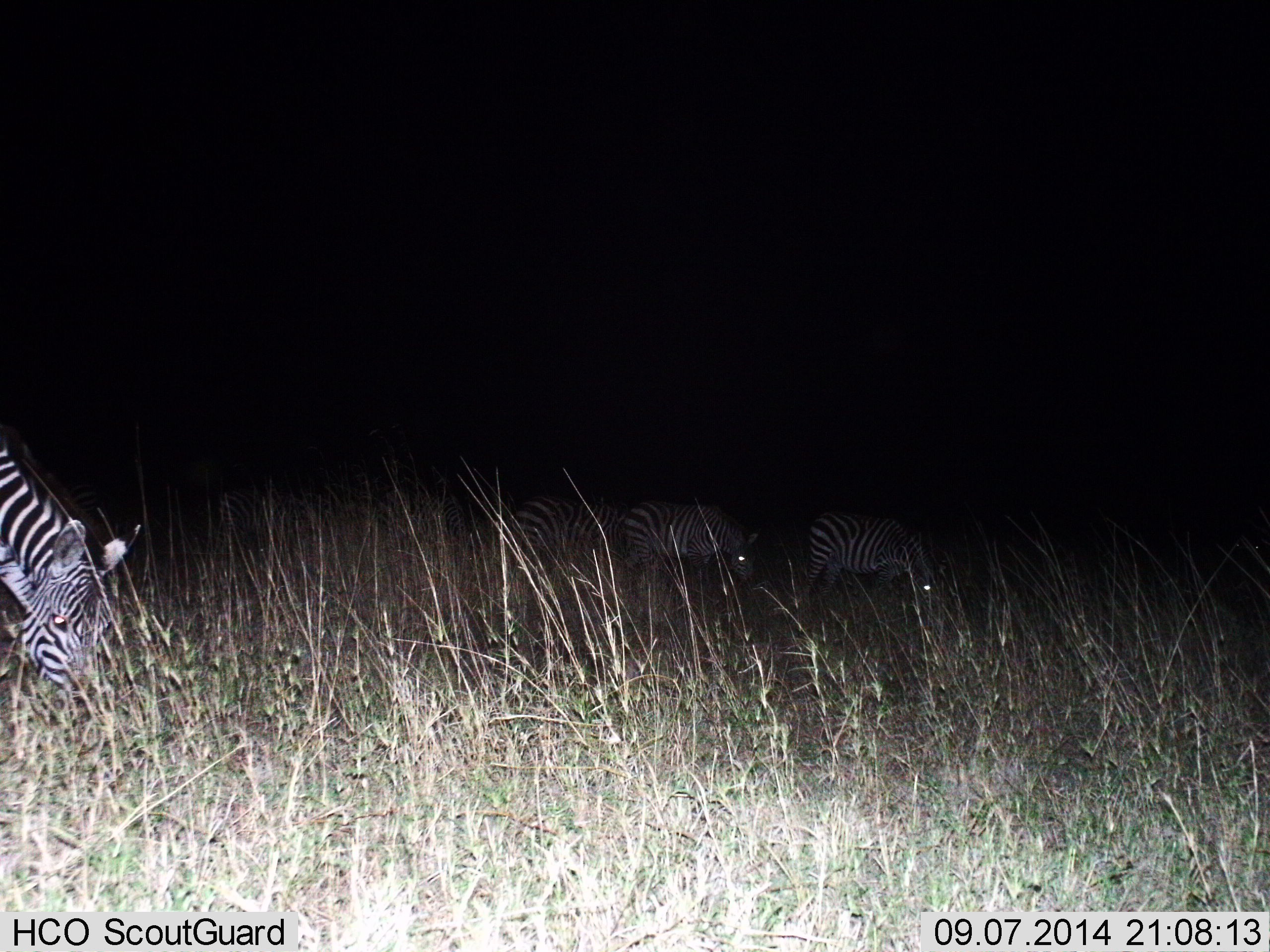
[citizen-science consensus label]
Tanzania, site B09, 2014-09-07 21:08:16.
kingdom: Animalia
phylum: Chordata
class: Mammalia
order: Perissodactyla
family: Equidae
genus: Equus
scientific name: Equus quagga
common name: plains zebra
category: zebra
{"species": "zebra (plains zebra) (Equus quagga)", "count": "4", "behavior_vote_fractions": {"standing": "10%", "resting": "0%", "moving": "0%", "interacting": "0%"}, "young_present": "0%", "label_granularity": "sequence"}